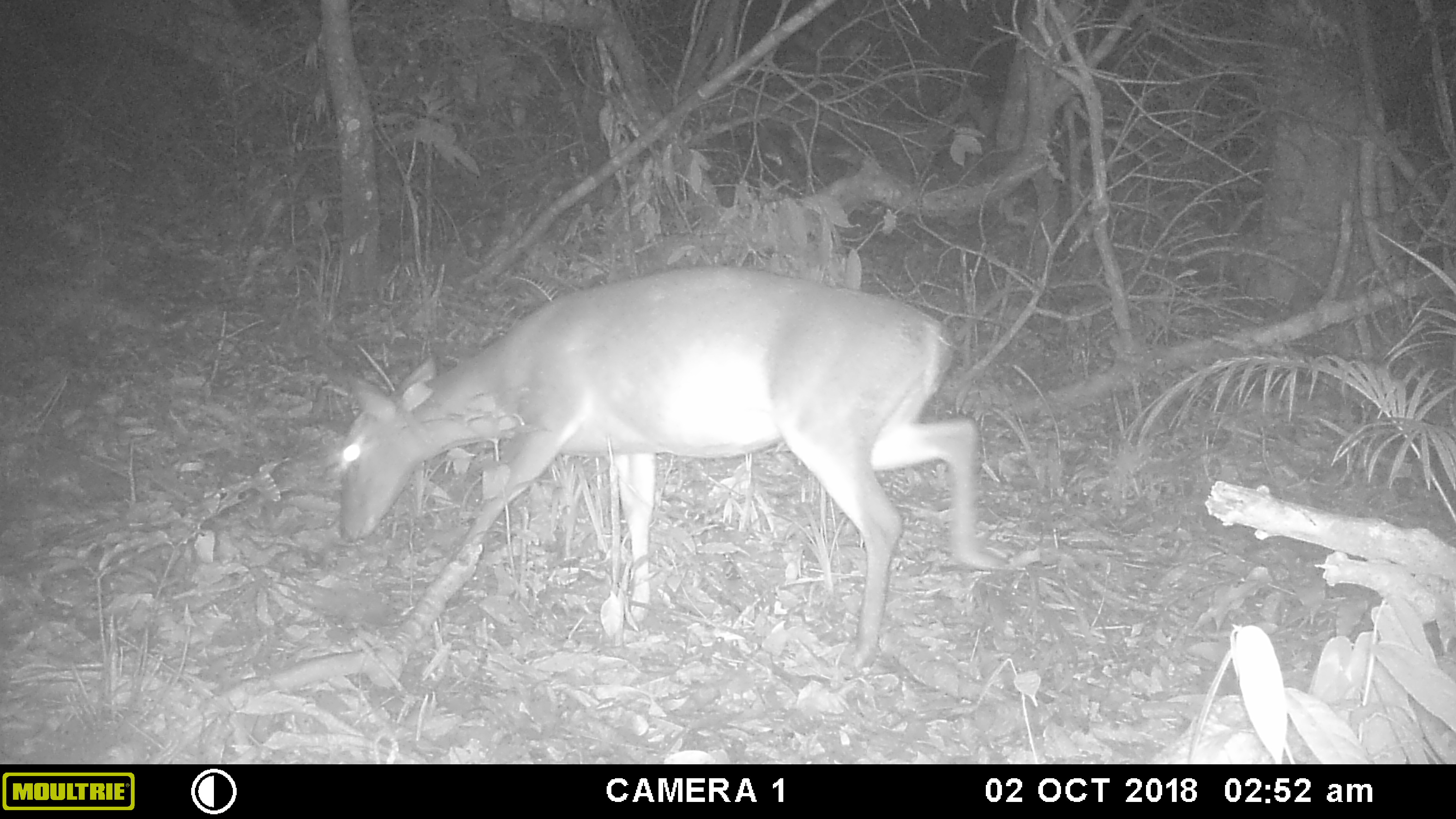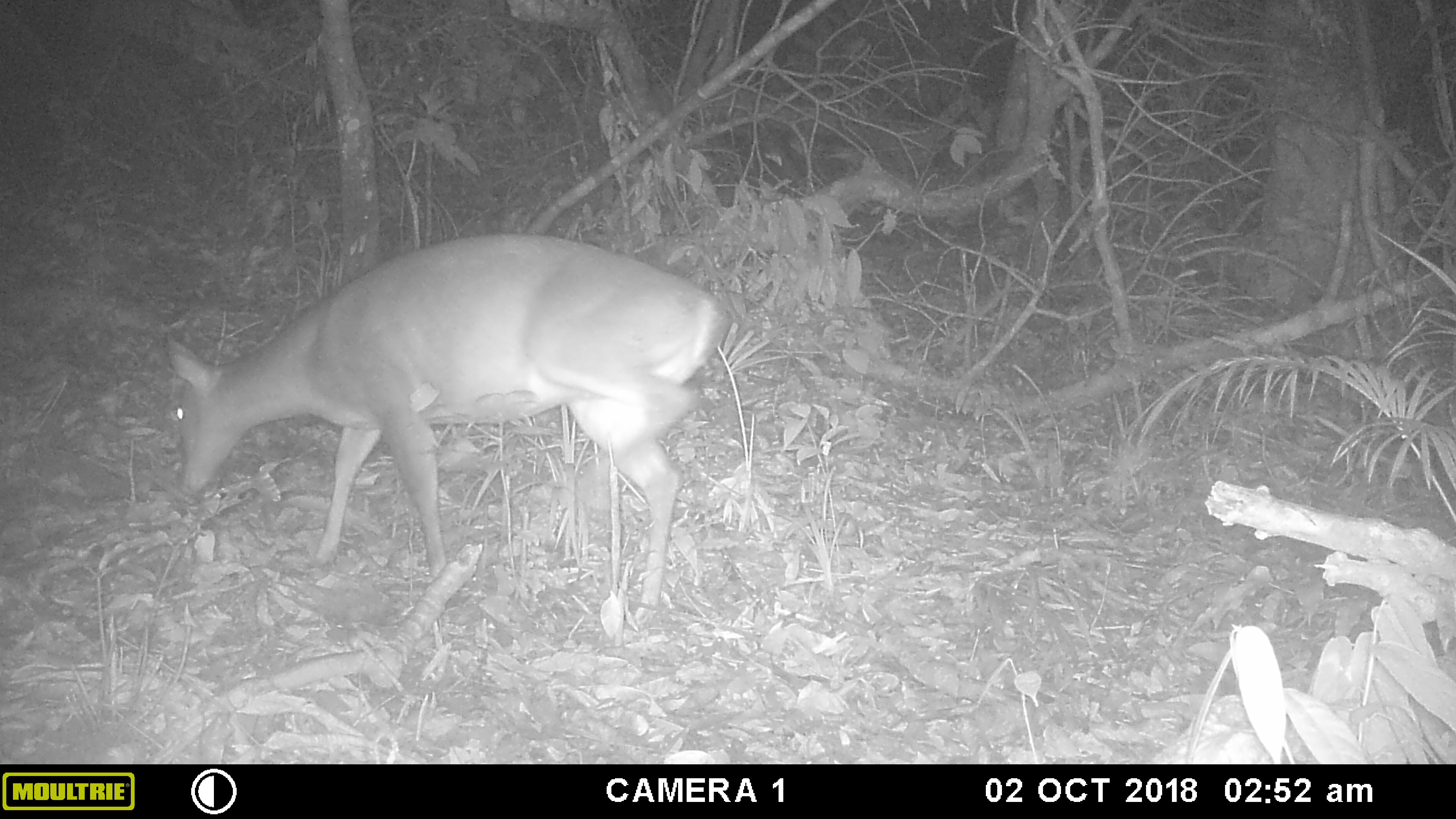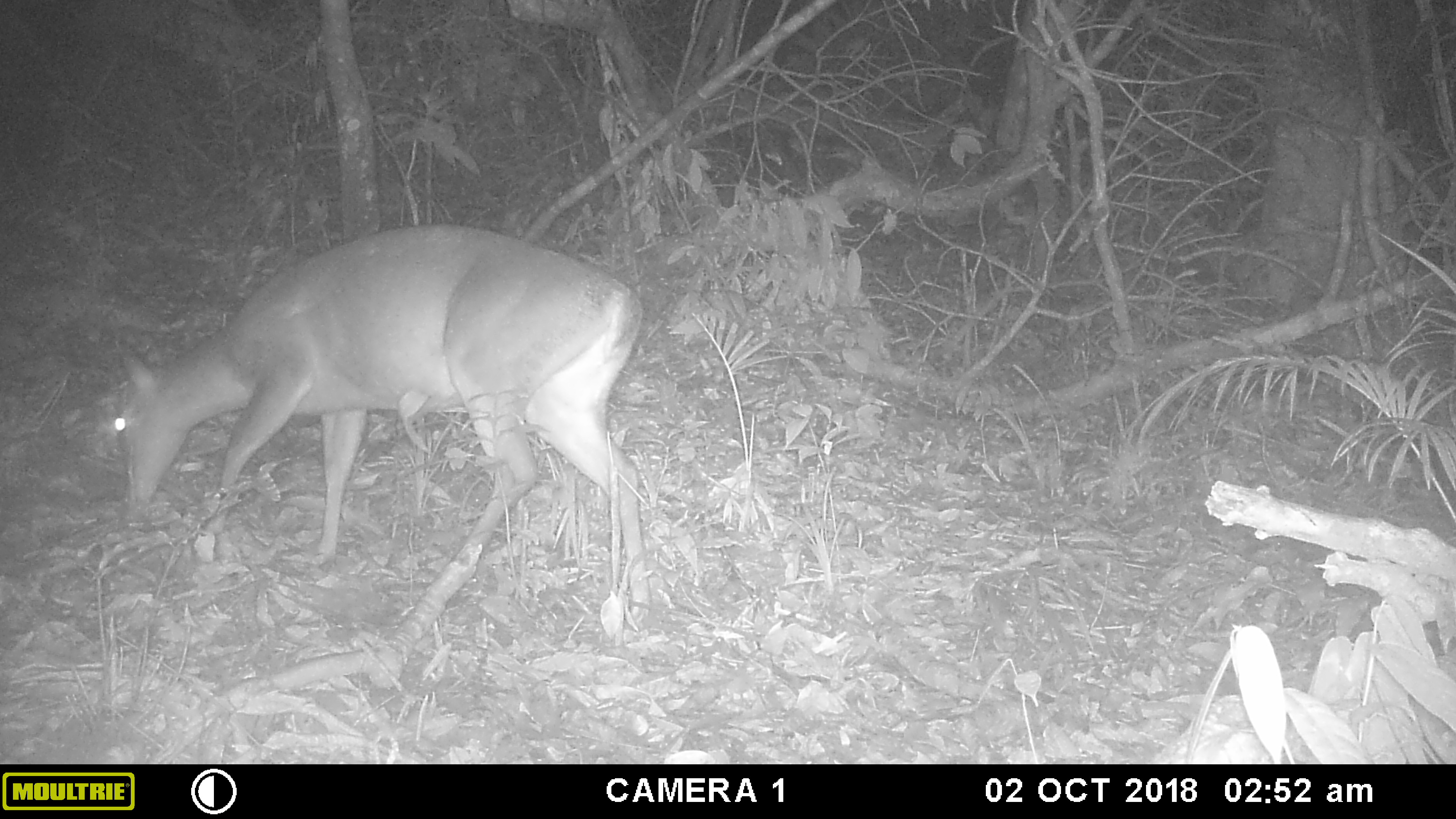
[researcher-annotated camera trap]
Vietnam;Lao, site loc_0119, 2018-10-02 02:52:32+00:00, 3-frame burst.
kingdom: Animalia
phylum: Chordata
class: Mammalia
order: Artiodactyla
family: Cervidae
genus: Muntiacus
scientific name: Muntiacus vuquangensis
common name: large-antlered muntjac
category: large antlered muntjac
Large antlered muntjac (large-antlered muntjac) (Muntiacus vuquangensis). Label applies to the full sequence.